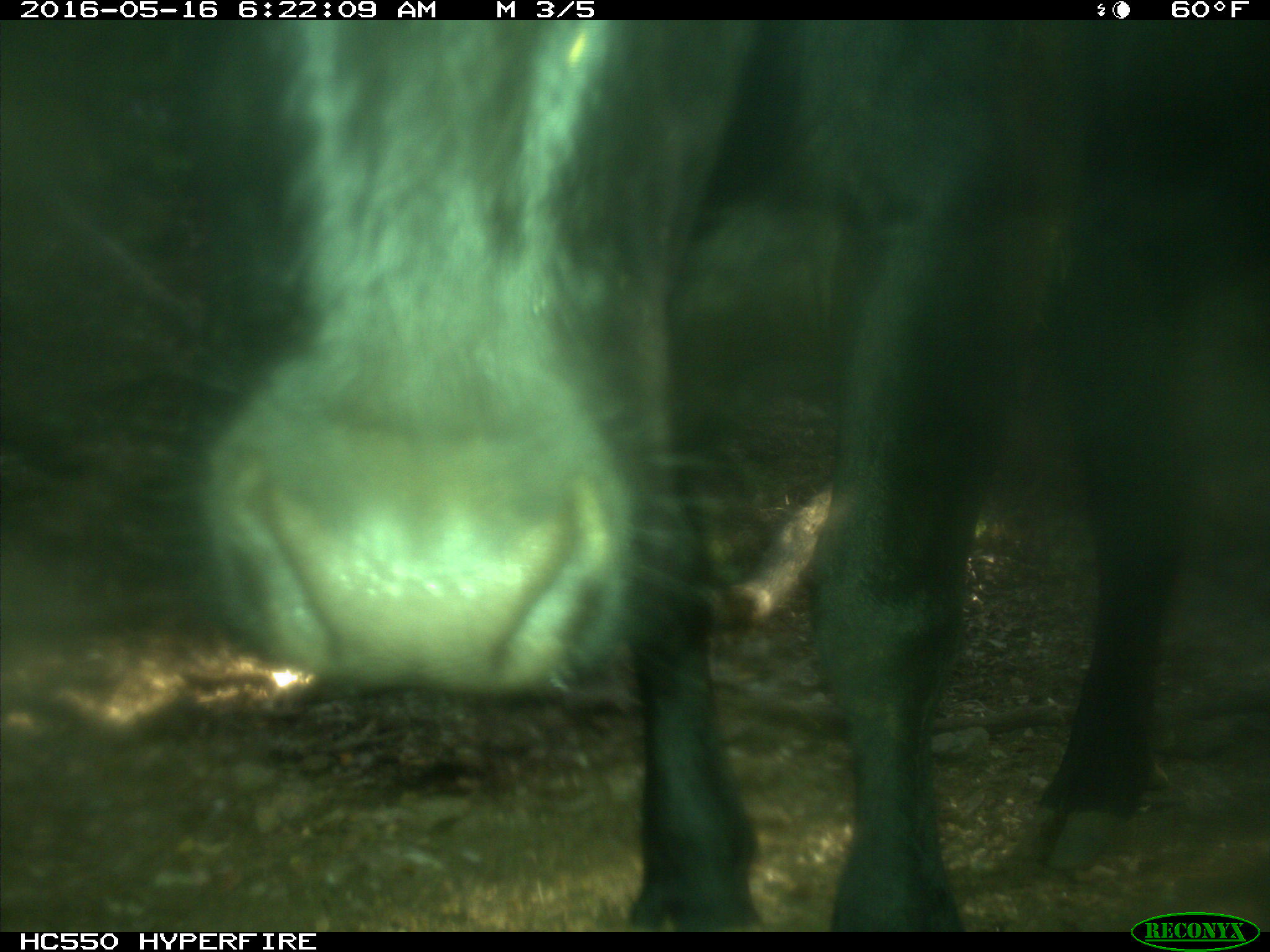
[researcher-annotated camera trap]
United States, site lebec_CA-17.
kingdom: Animalia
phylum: Chordata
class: Mammalia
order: Artiodactyla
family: Bovidae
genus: Bos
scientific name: Bos taurus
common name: domestic cow